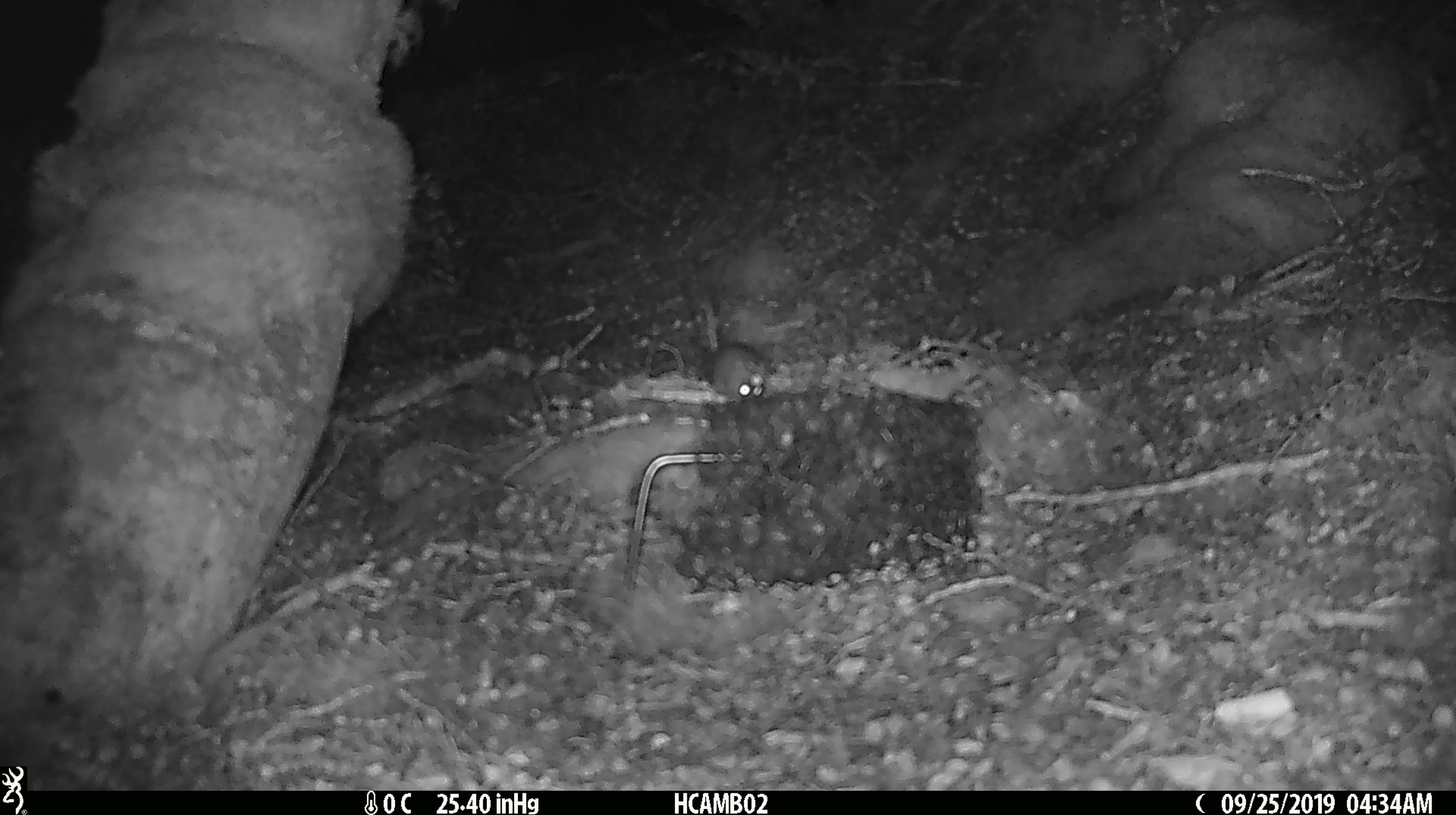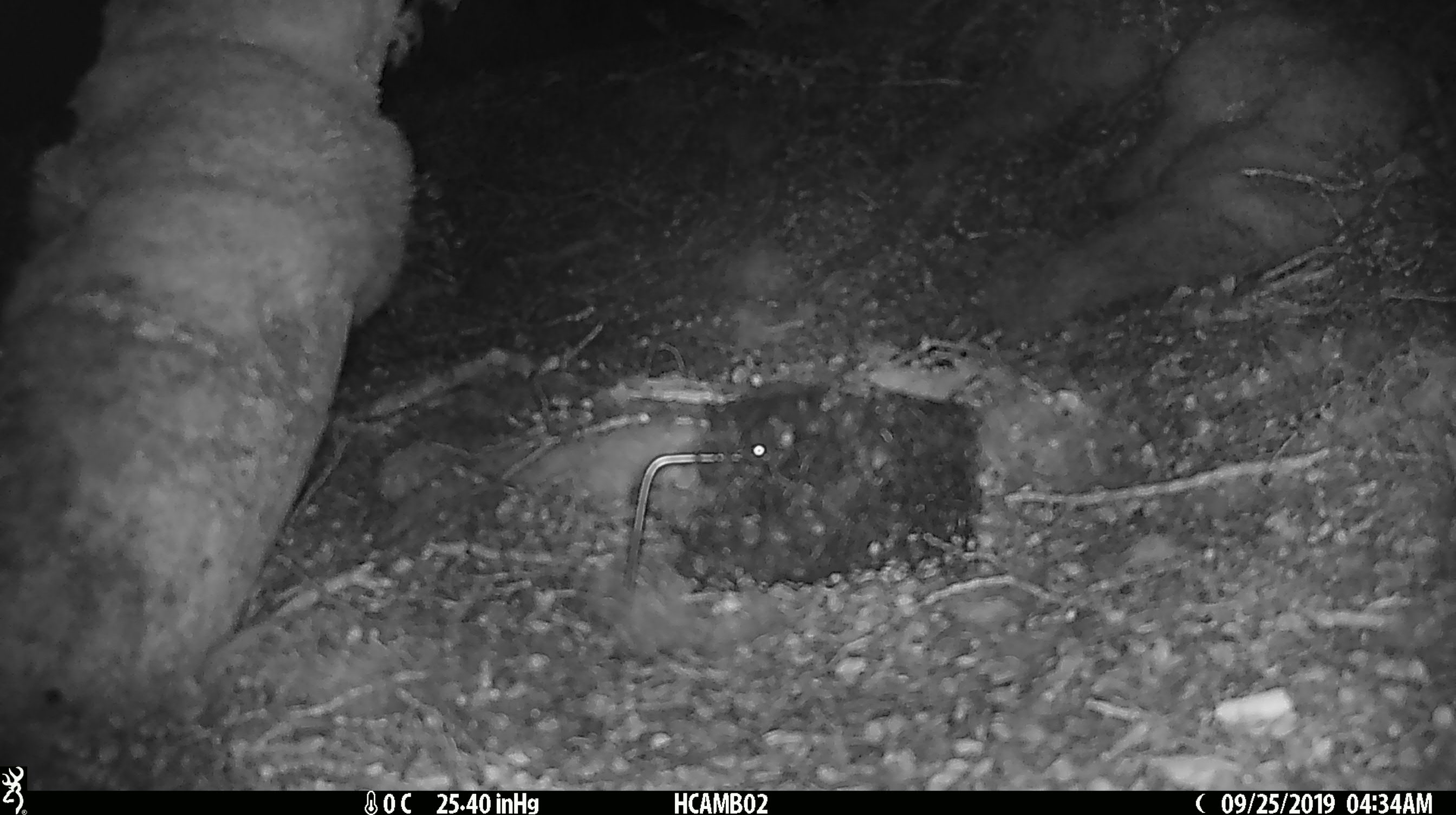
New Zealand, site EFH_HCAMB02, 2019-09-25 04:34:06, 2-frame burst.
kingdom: Animalia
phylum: Chordata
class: Mammalia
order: Rodentia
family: Muridae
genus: Mus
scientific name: Mus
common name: mouse